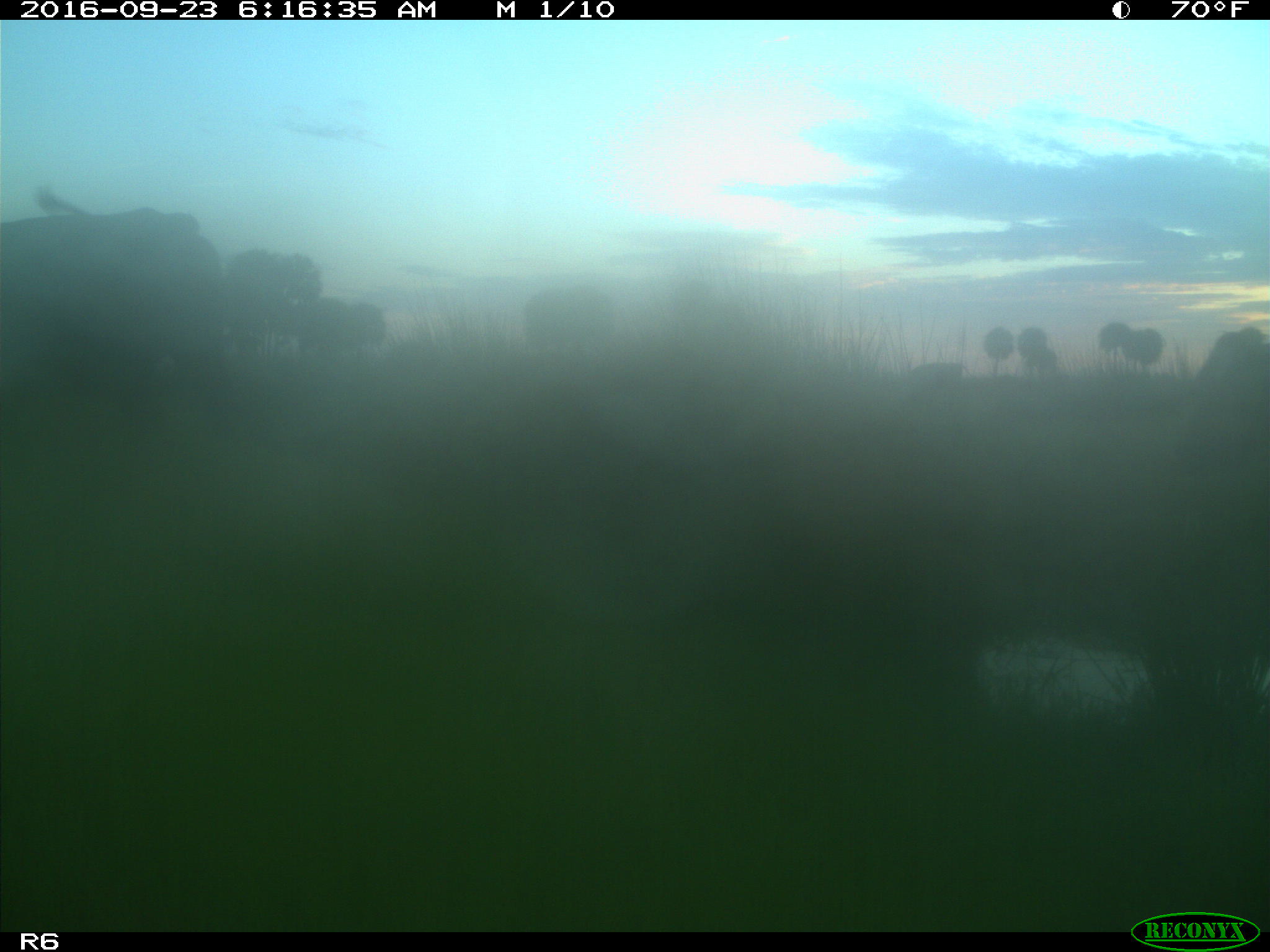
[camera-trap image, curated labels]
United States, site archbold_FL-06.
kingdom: Animalia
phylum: Chordata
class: Mammalia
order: Artiodactyla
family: Bovidae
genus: Bos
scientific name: Bos taurus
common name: domestic cow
Bos taurus (domestic cow).